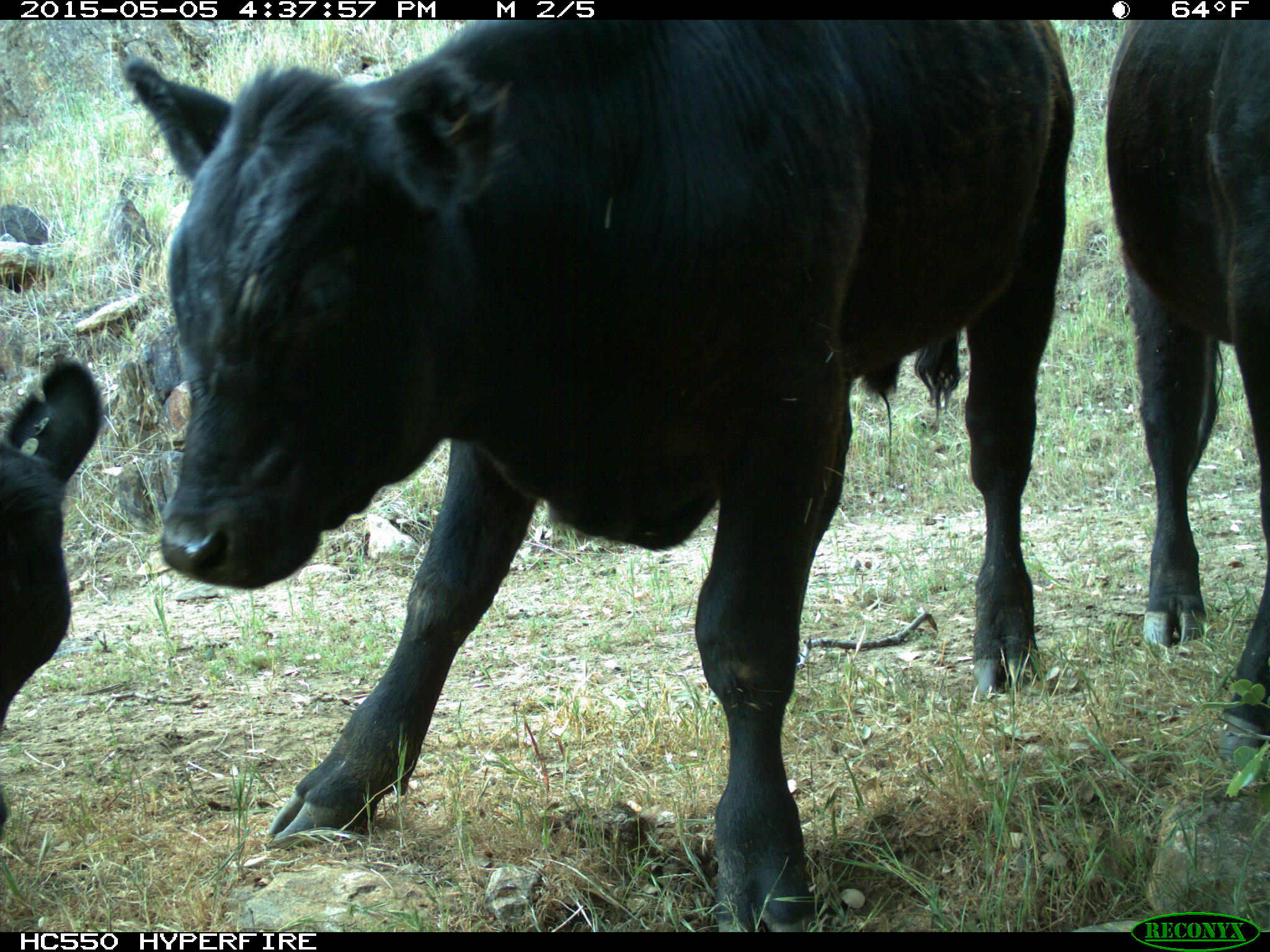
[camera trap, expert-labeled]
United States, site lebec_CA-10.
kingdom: Animalia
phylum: Chordata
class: Mammalia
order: Artiodactyla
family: Bovidae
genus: Bos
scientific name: Bos taurus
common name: domestic cow